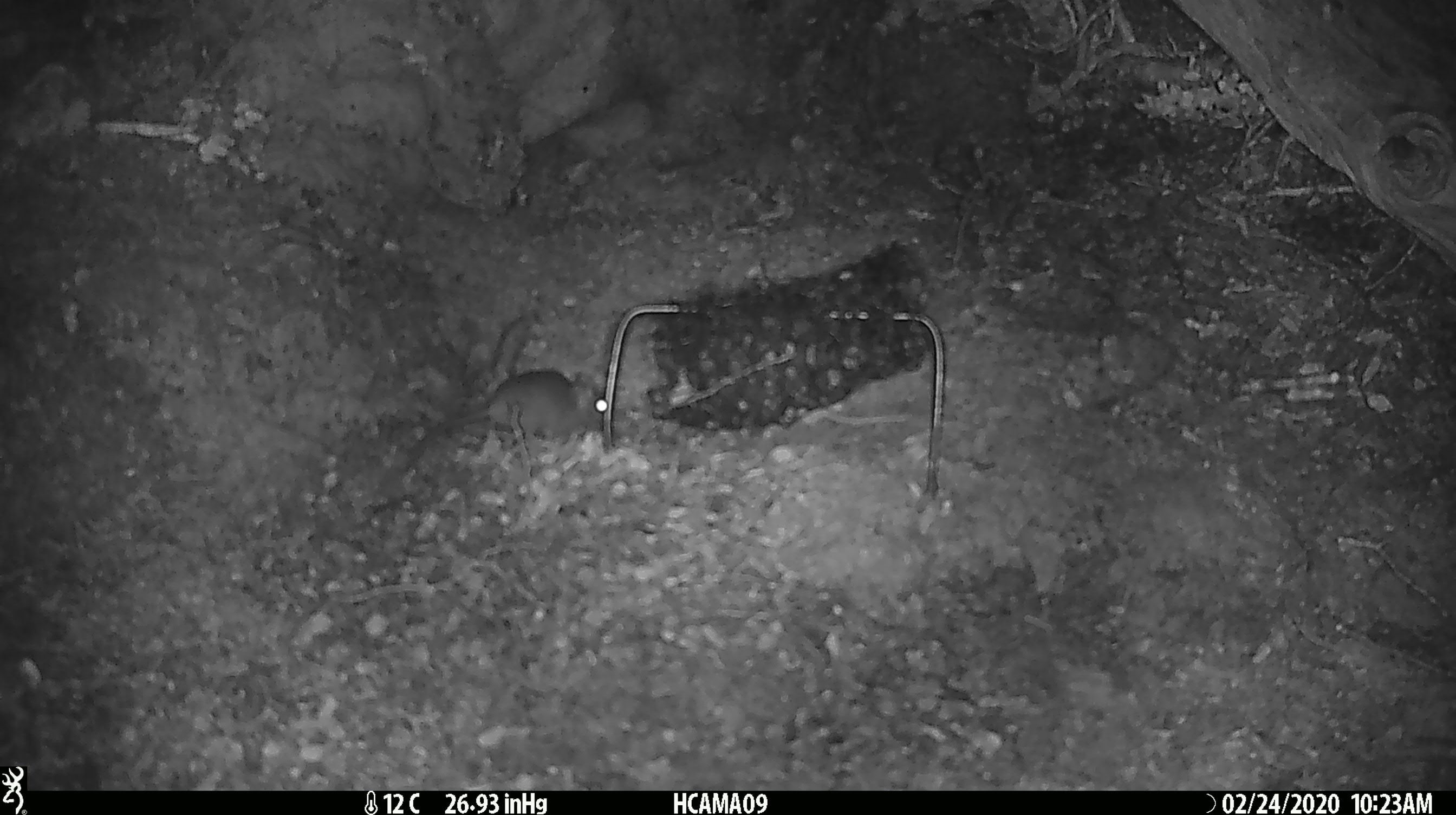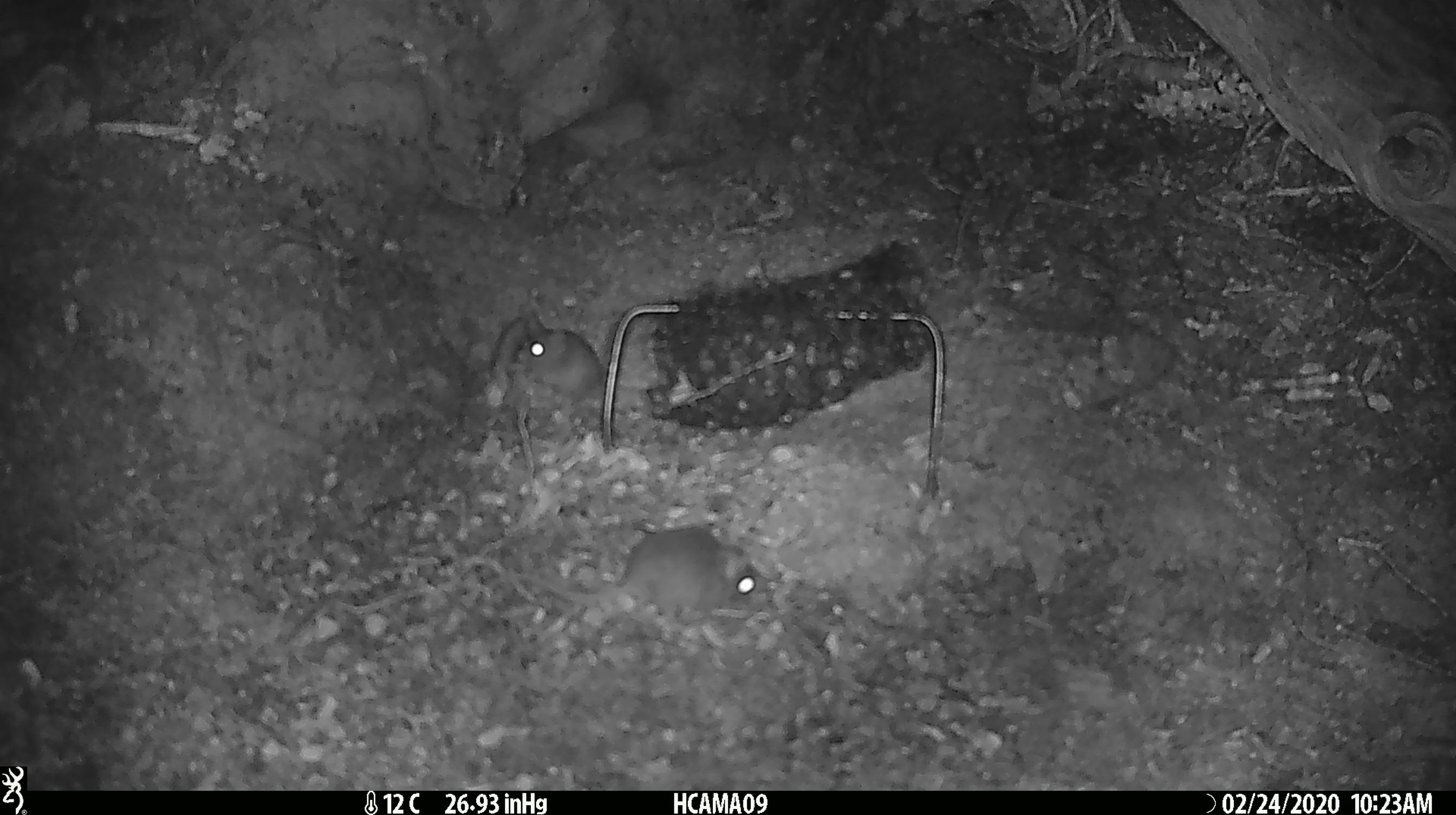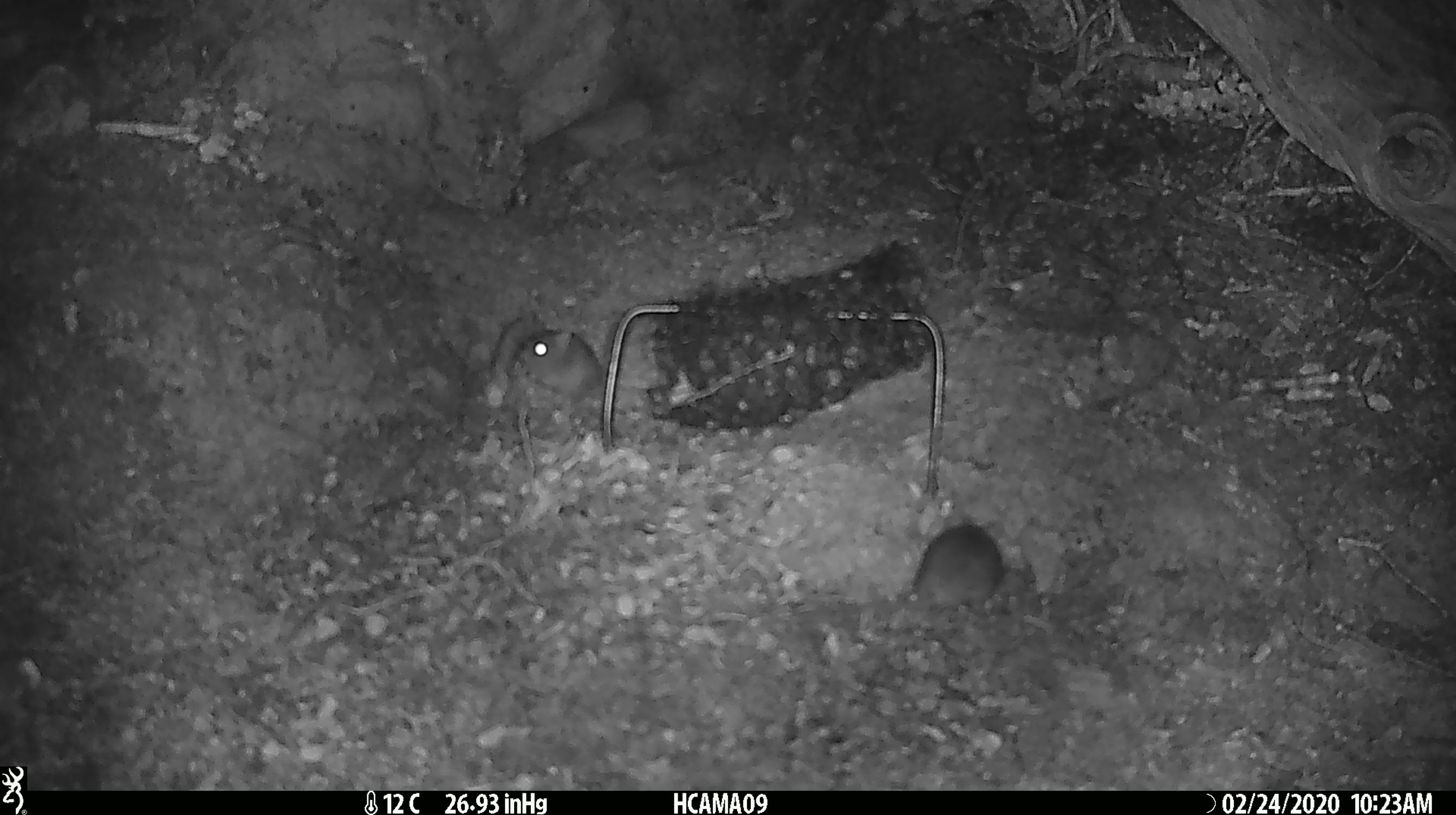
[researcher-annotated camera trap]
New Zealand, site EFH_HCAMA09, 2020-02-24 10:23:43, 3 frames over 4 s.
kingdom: Animalia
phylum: Chordata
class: Mammalia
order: Rodentia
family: Muridae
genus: Mus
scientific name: Mus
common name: mouse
Mouse (Mus).